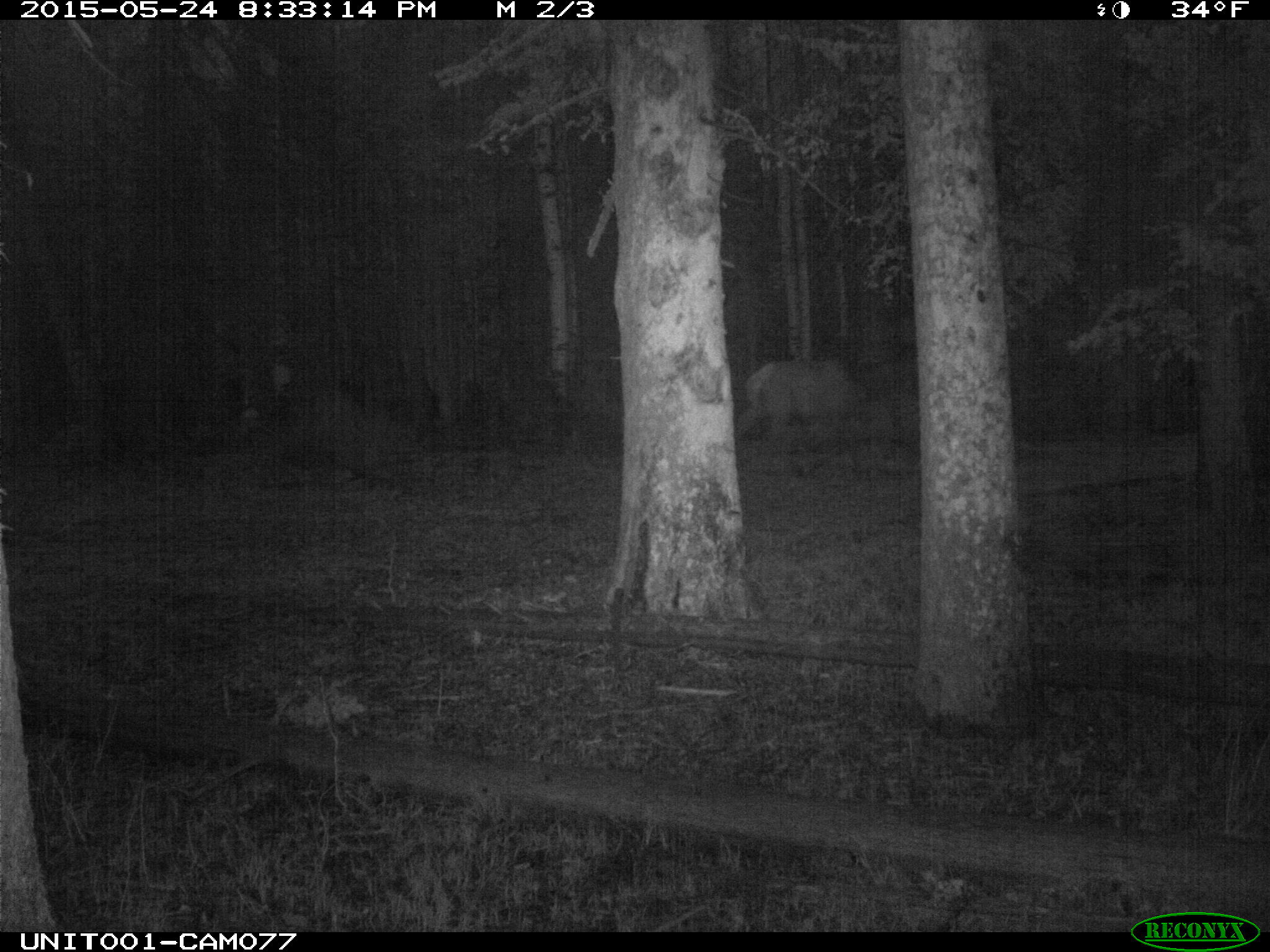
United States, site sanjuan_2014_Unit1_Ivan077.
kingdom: Animalia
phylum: Chordata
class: Mammalia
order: Artiodactyla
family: Cervidae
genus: Cervus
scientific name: Cervus elaphus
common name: red deer